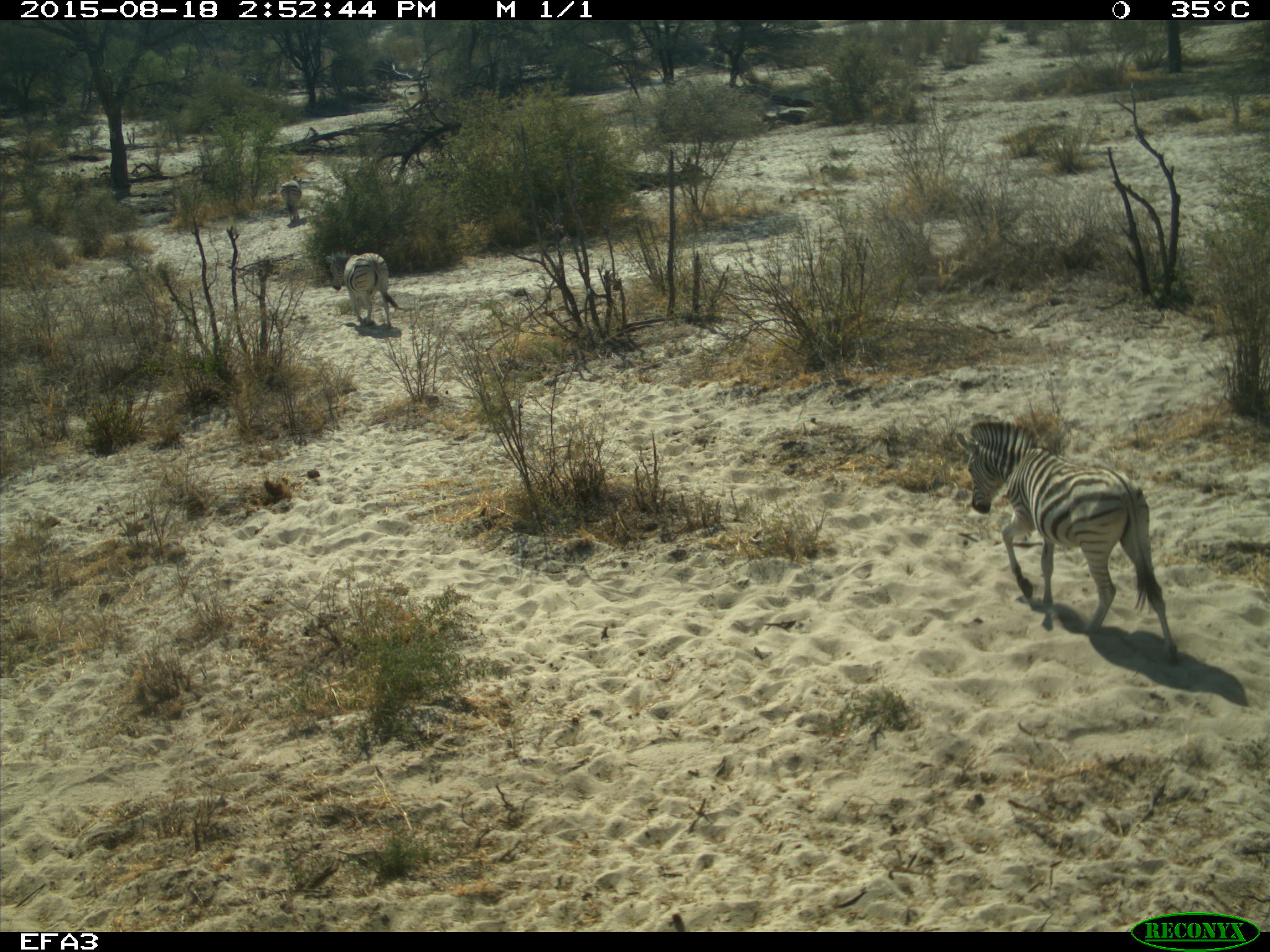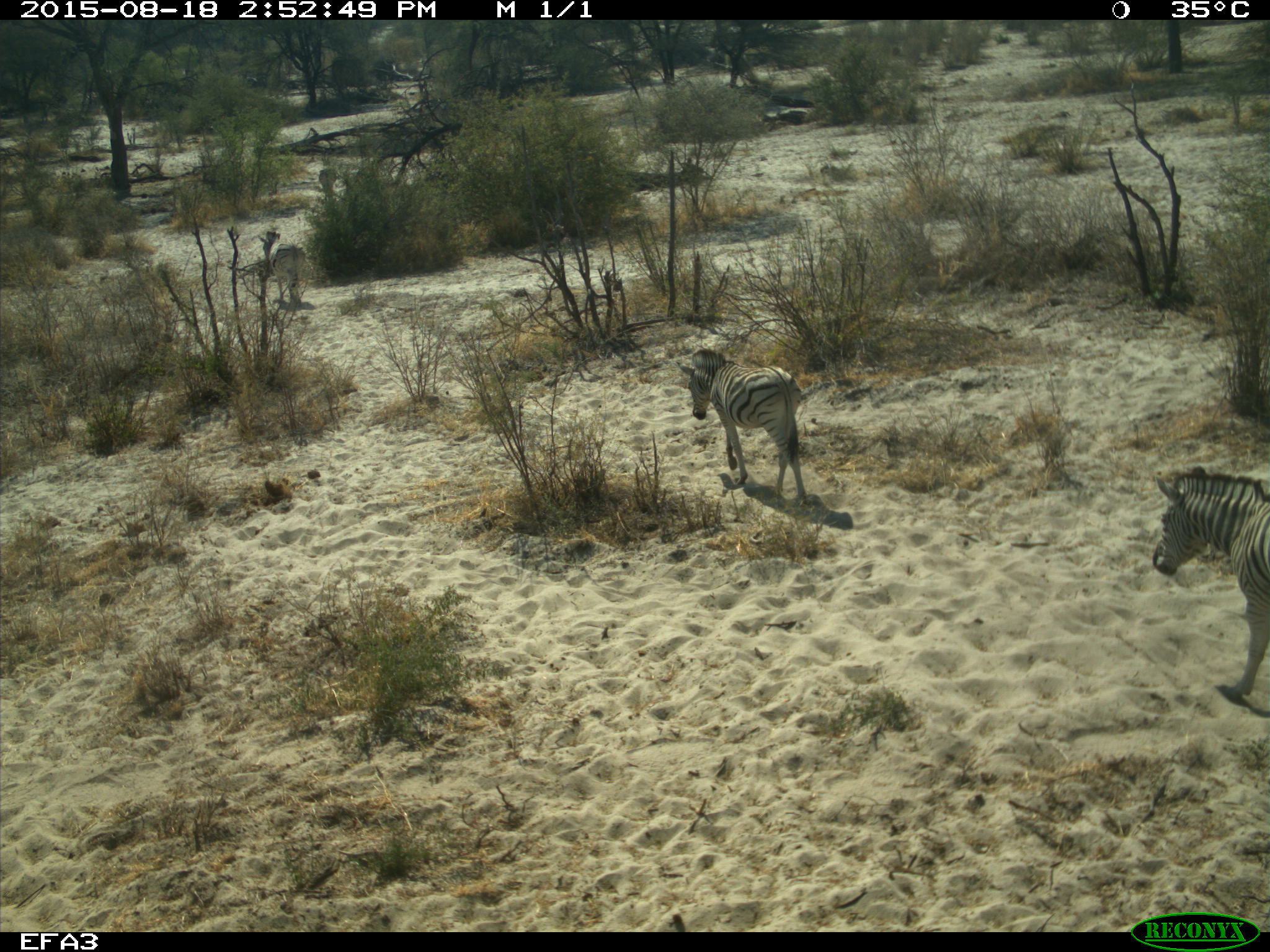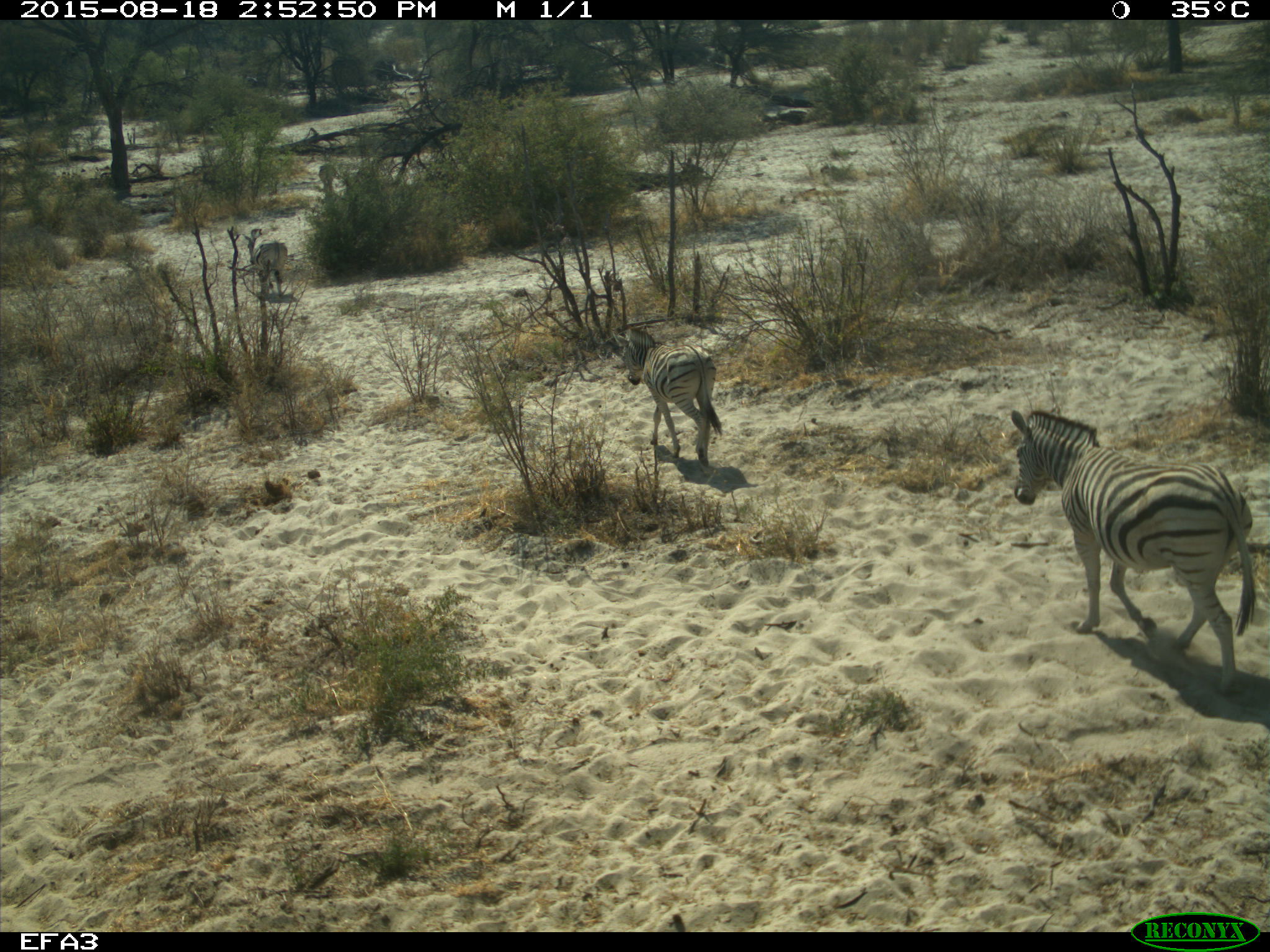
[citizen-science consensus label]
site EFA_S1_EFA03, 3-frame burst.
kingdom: Animalia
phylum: Chordata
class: Mammalia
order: Perissodactyla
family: Equidae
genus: Equus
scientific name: Equus quagga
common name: plains zebra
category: zebraplains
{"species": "zebraplains (plains zebra) (Equus quagga)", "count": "4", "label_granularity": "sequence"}